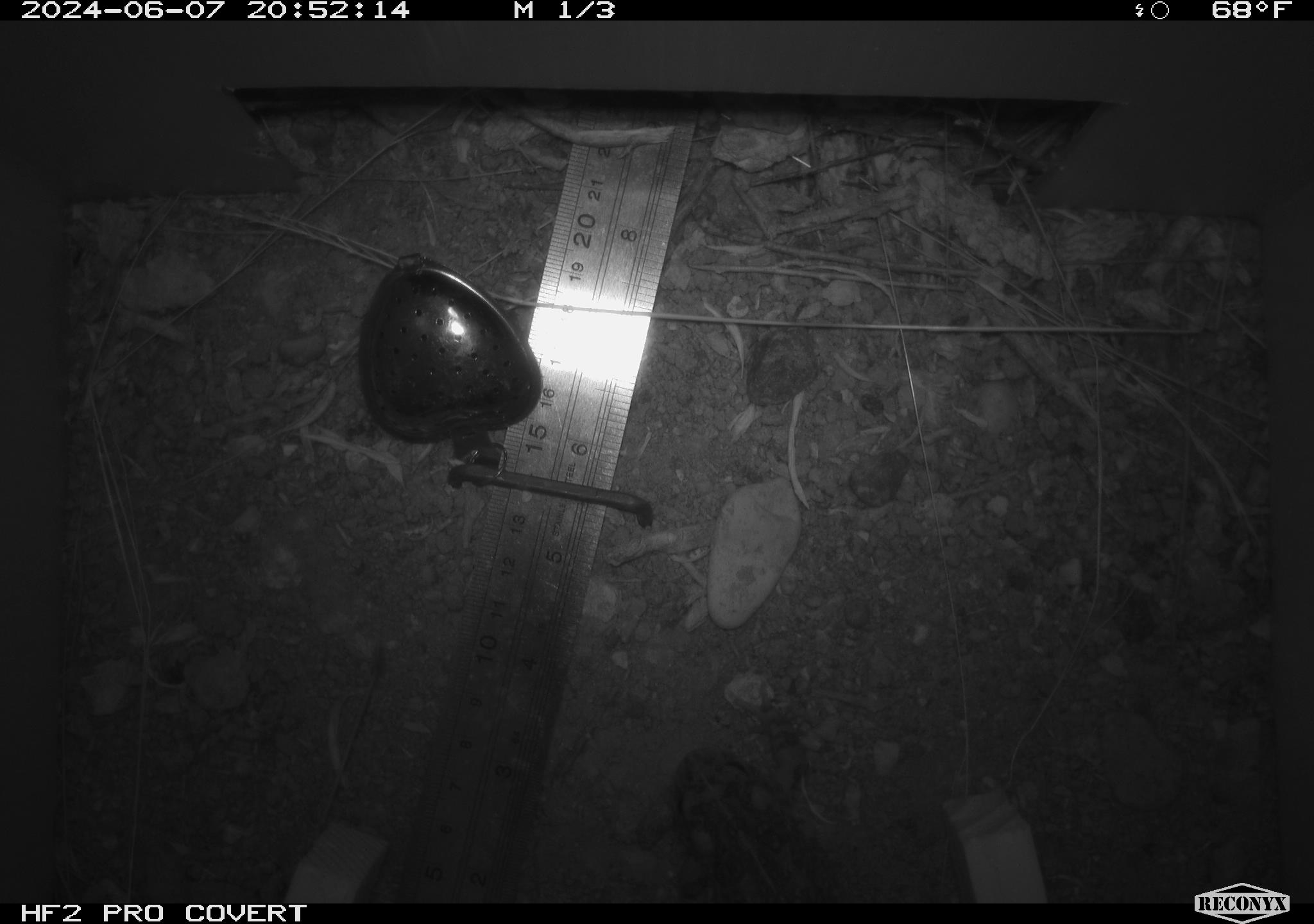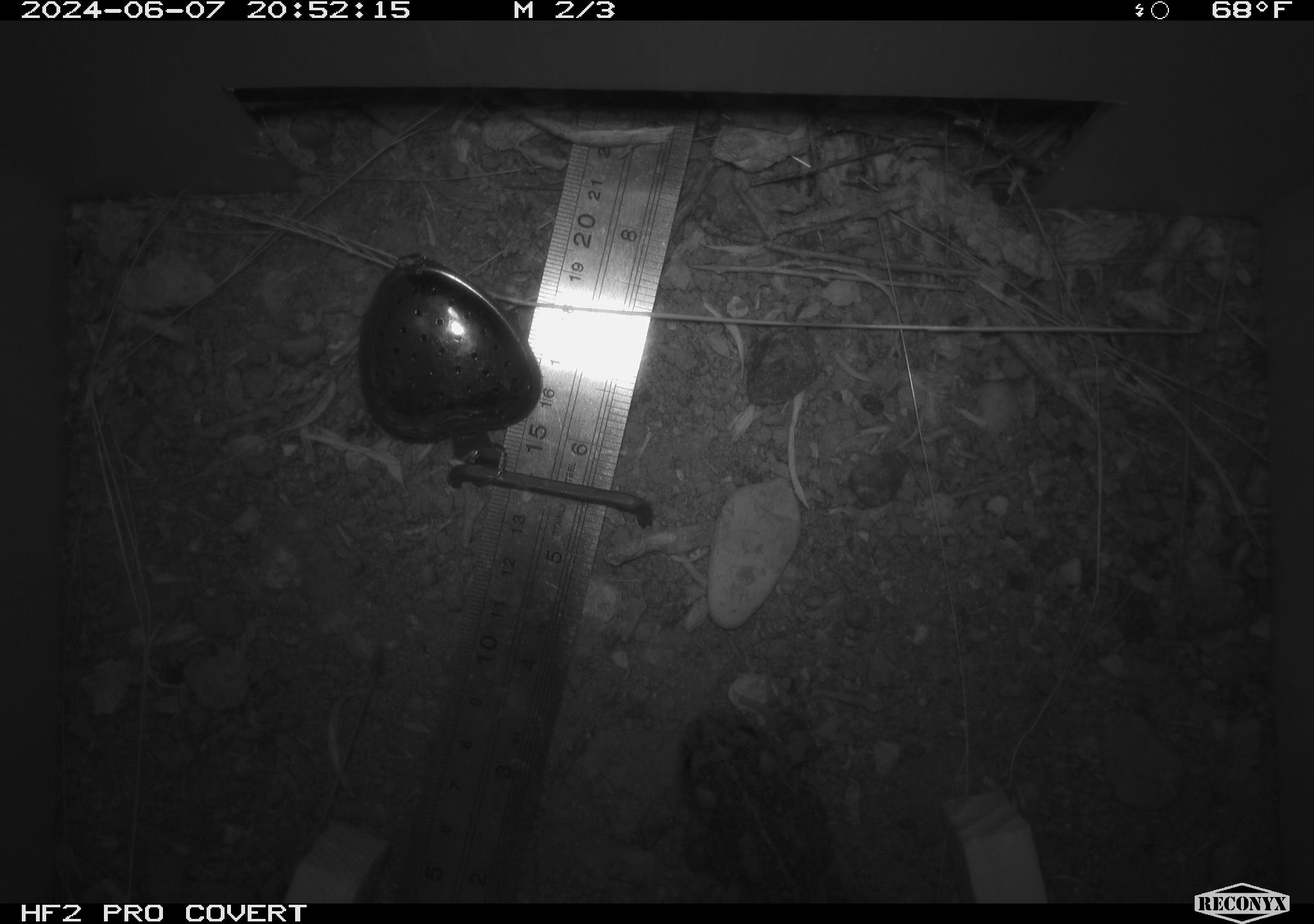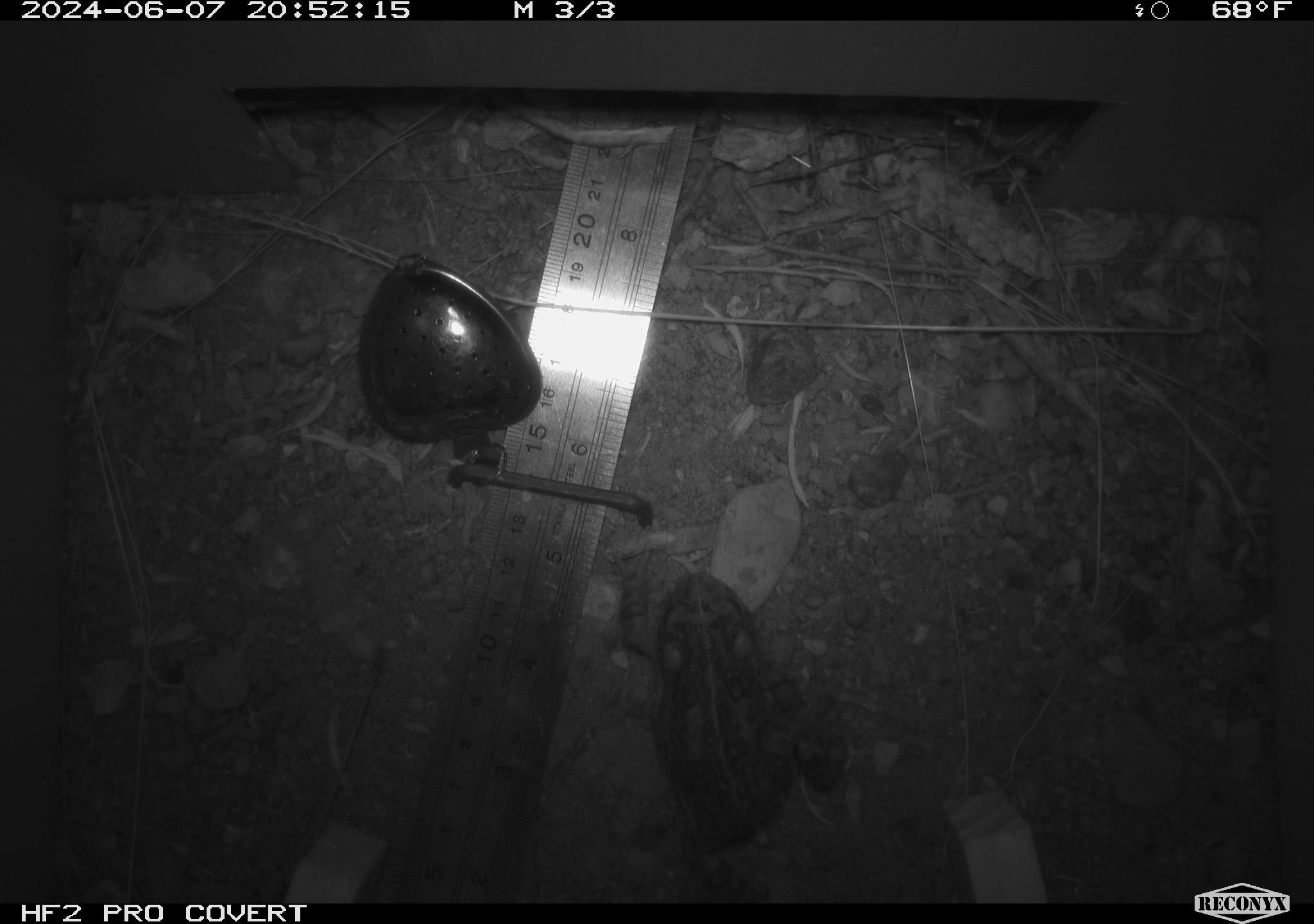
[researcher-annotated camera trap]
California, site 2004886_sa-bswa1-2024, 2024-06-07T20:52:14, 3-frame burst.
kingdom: Animalia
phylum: Chordata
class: Amphibia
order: Anura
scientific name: Anura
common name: frogs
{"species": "frogs (Anura)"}